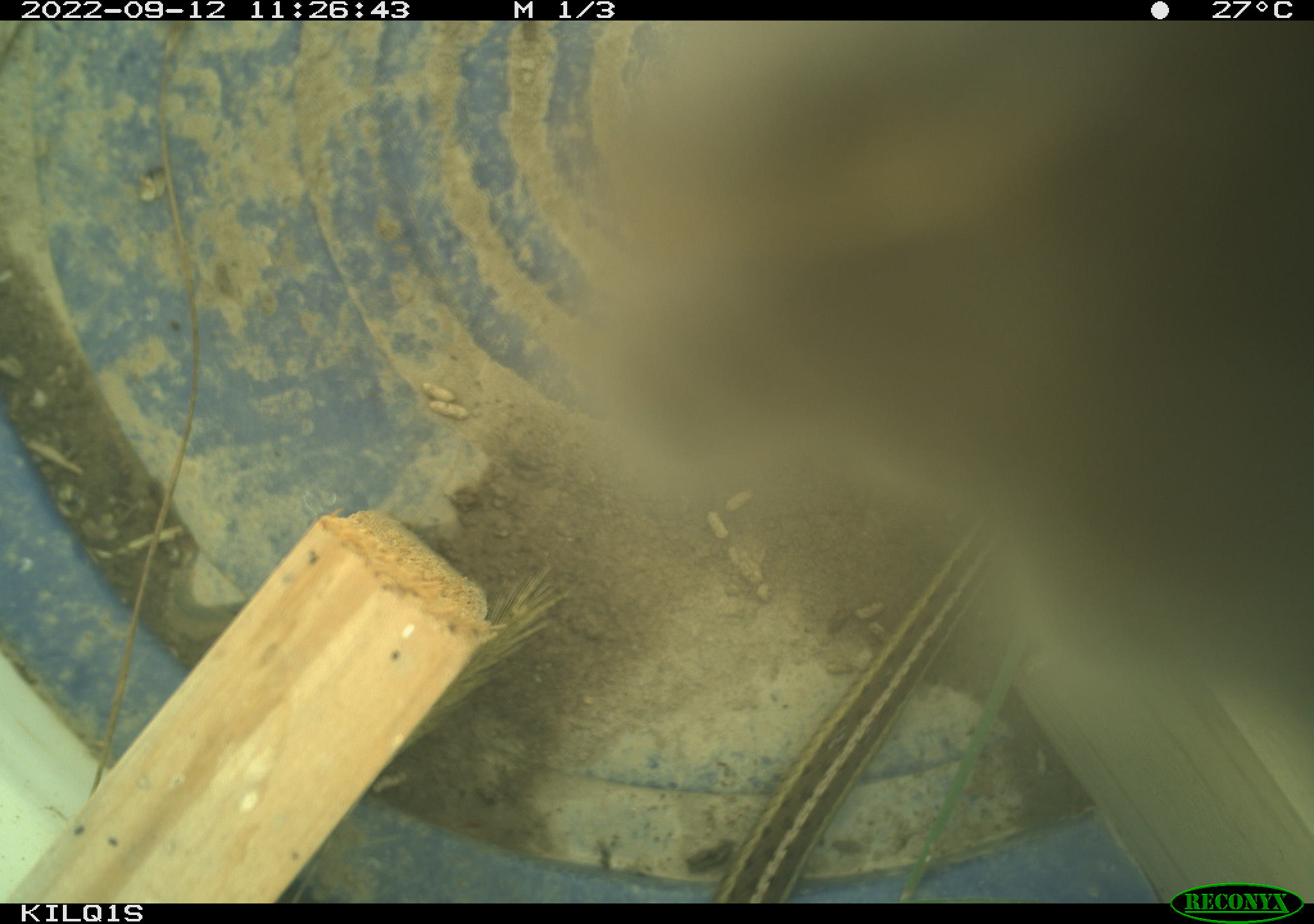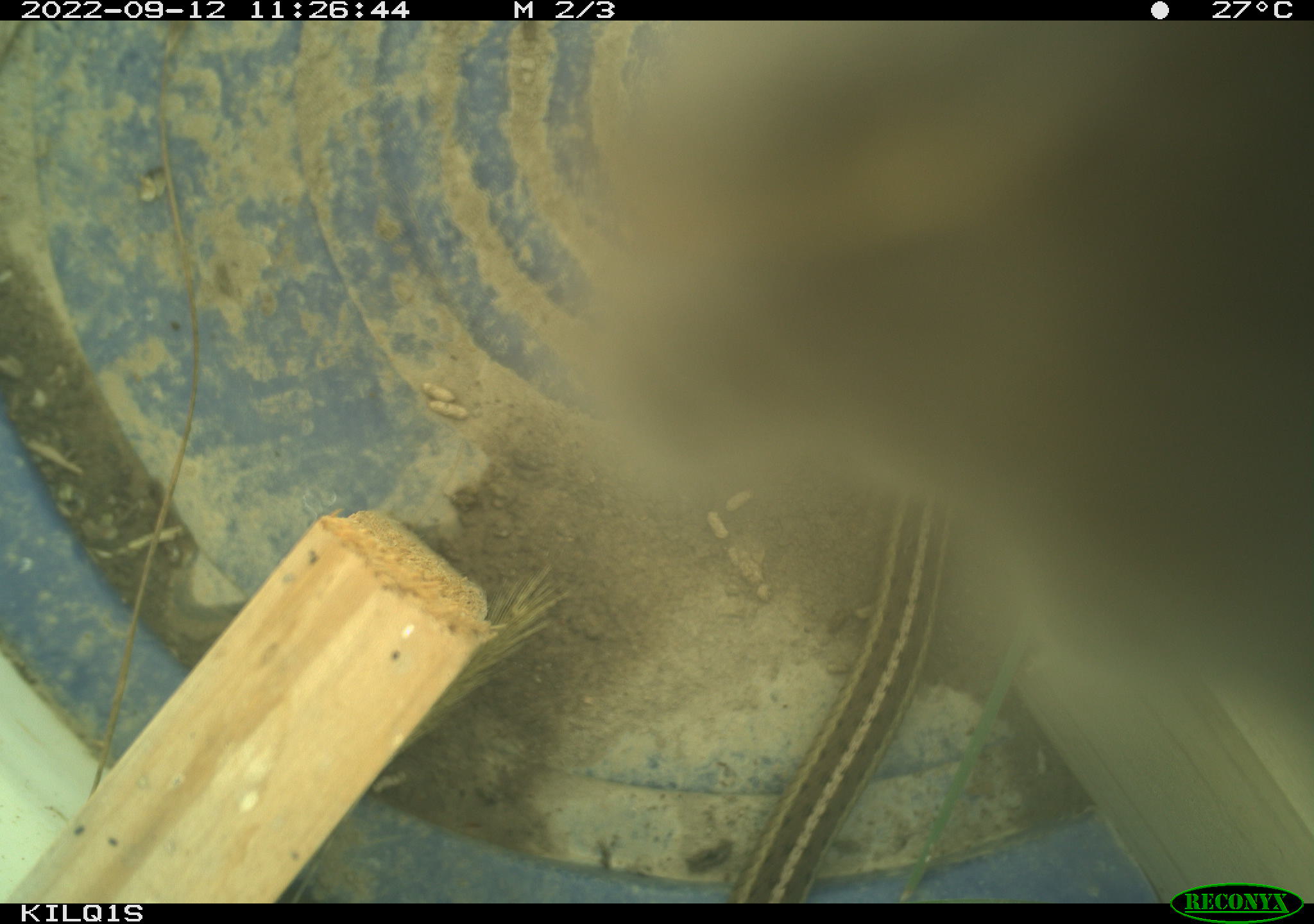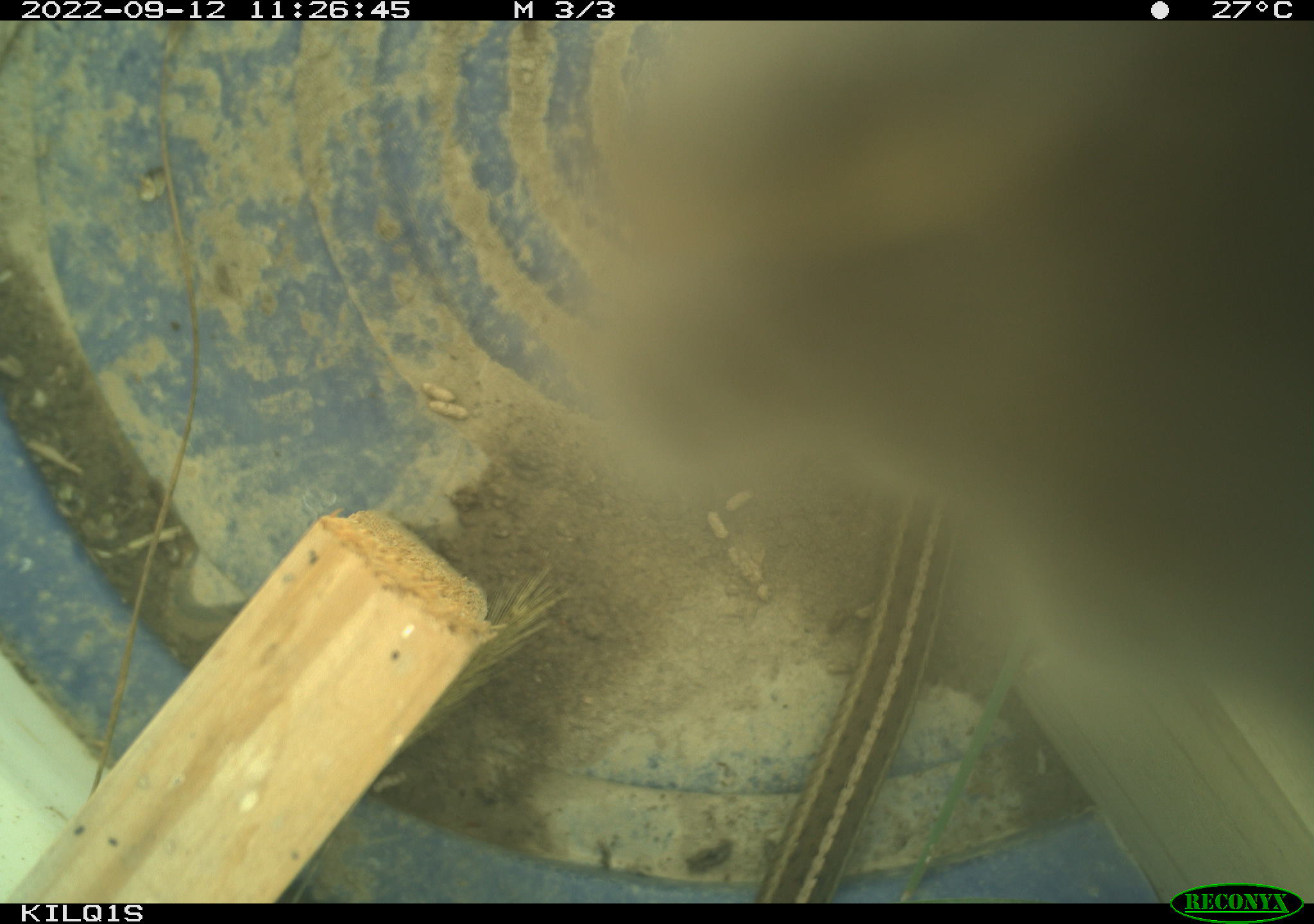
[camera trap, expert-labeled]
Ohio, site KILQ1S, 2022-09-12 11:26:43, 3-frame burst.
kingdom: Animalia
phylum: Chordata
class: Reptilia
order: Squamata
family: Colubridae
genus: Thamnophis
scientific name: Thamnophis sirtalis sirtalis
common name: eastern gartersnake